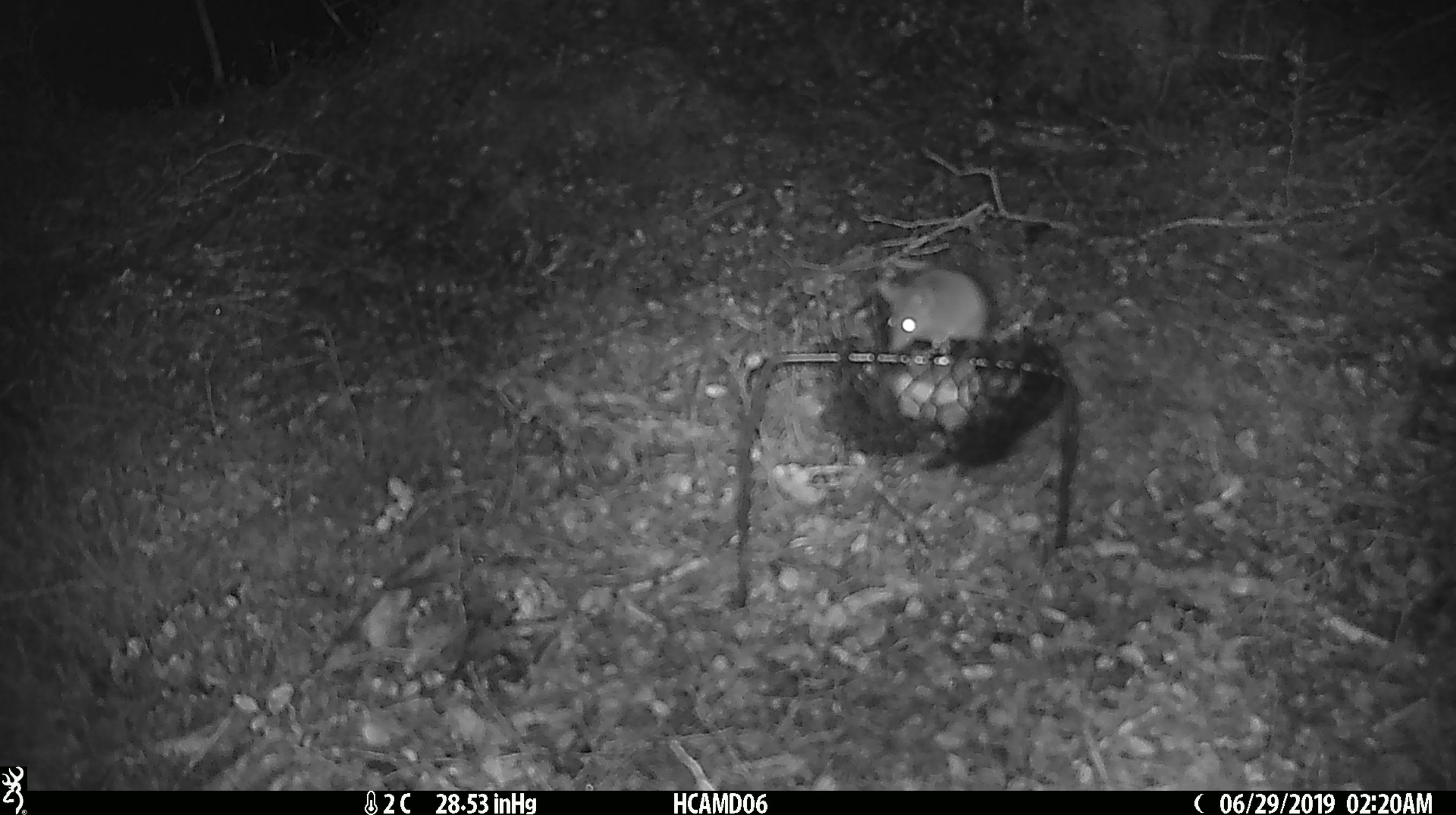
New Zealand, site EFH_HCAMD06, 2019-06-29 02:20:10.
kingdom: Animalia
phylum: Chordata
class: Mammalia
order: Rodentia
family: Muridae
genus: Mus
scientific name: Mus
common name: mouse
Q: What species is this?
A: Mouse (Mus).